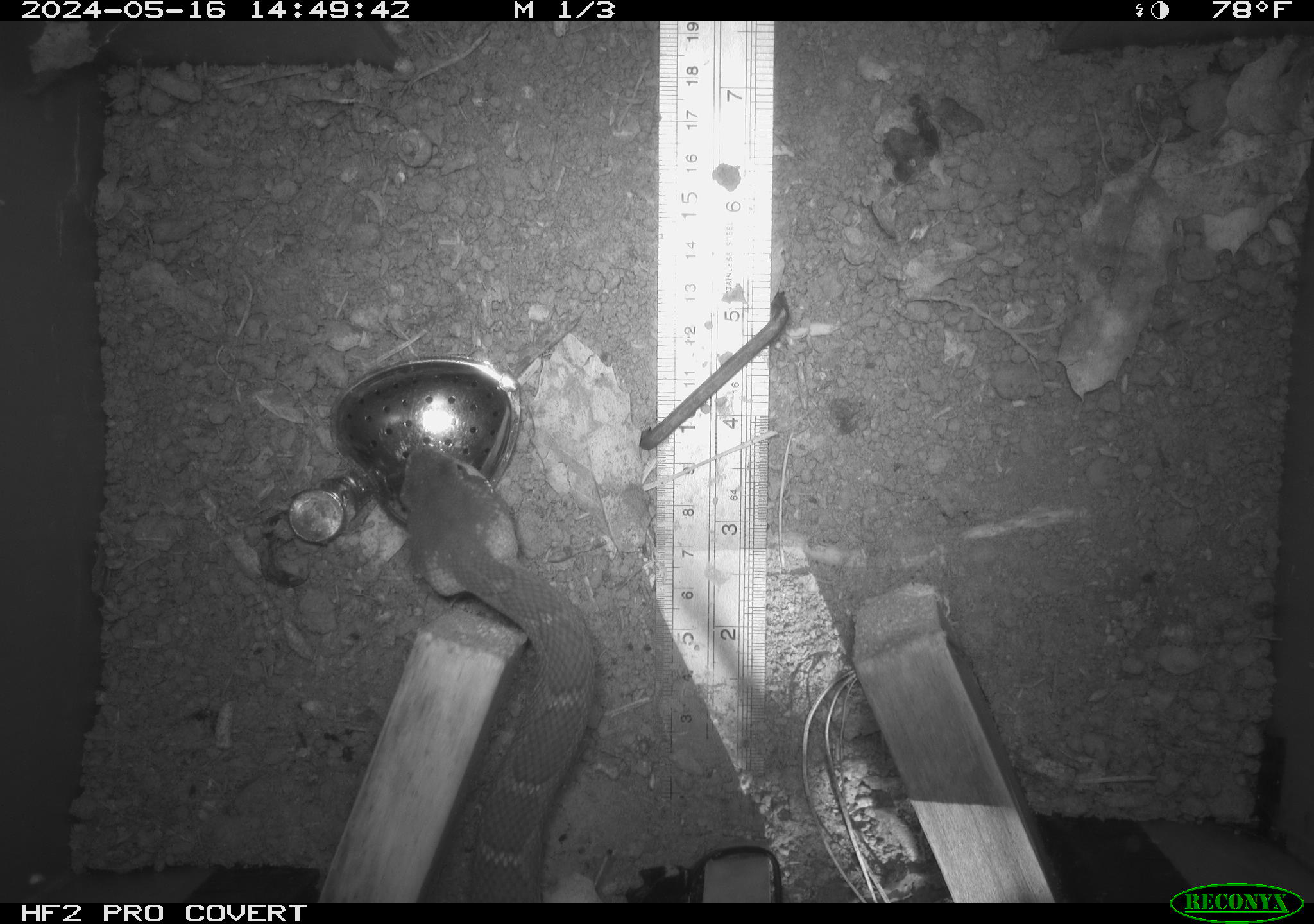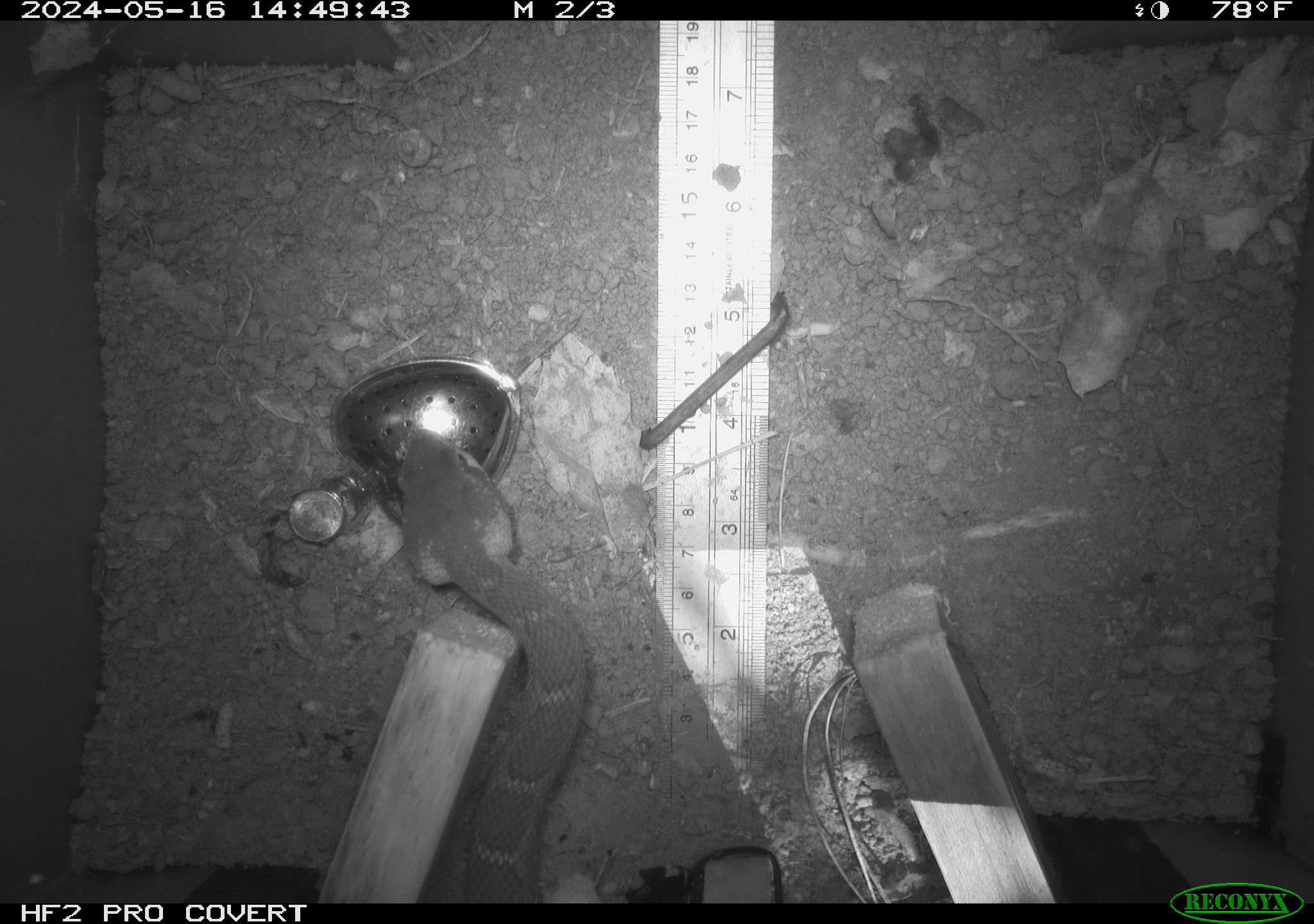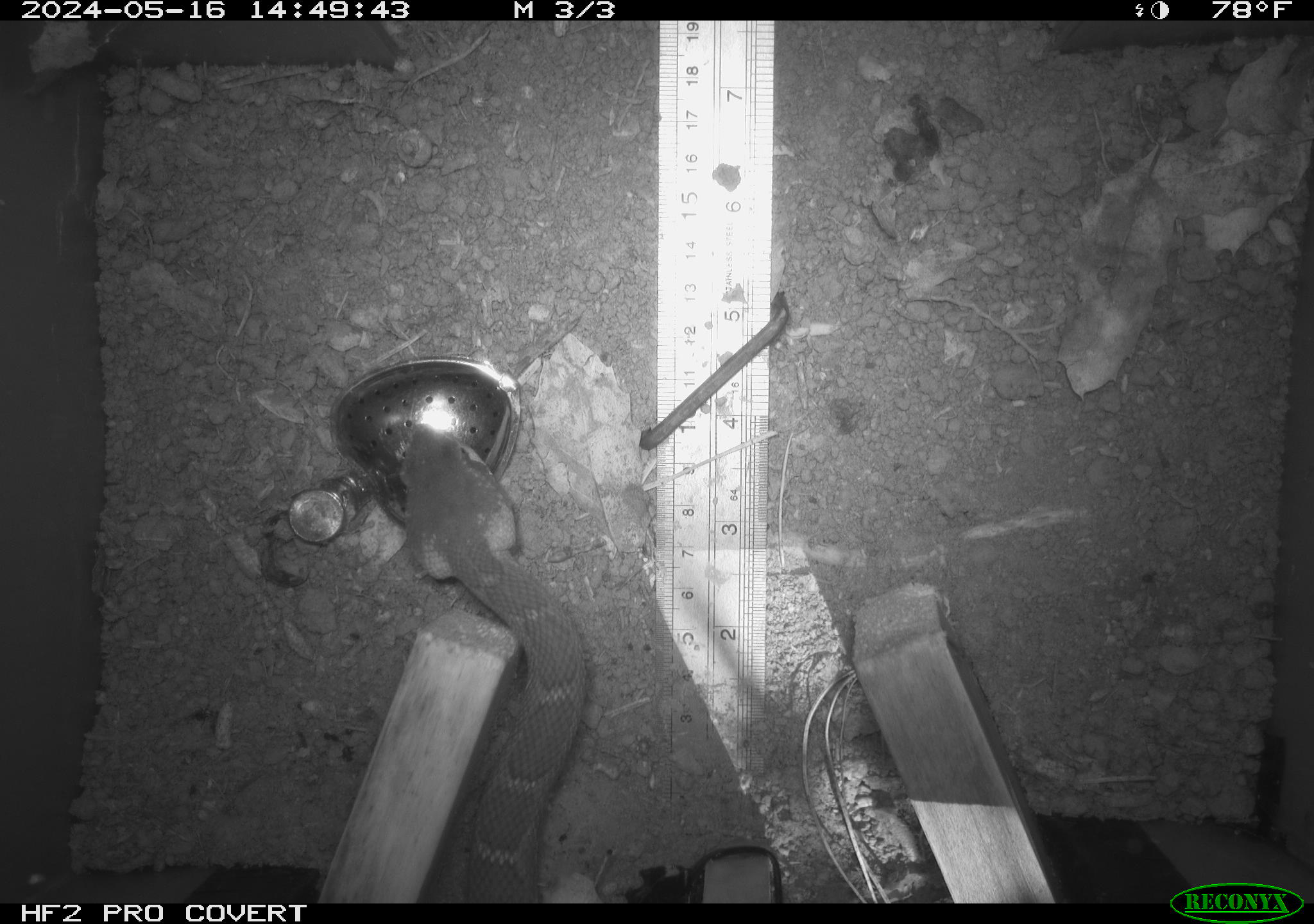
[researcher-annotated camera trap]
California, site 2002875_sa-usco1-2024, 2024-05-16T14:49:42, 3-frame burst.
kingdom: Animalia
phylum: Chordata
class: Reptilia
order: Squamata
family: Viperidae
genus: Crotalus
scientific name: Crotalus oreganus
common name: western rattlesnake